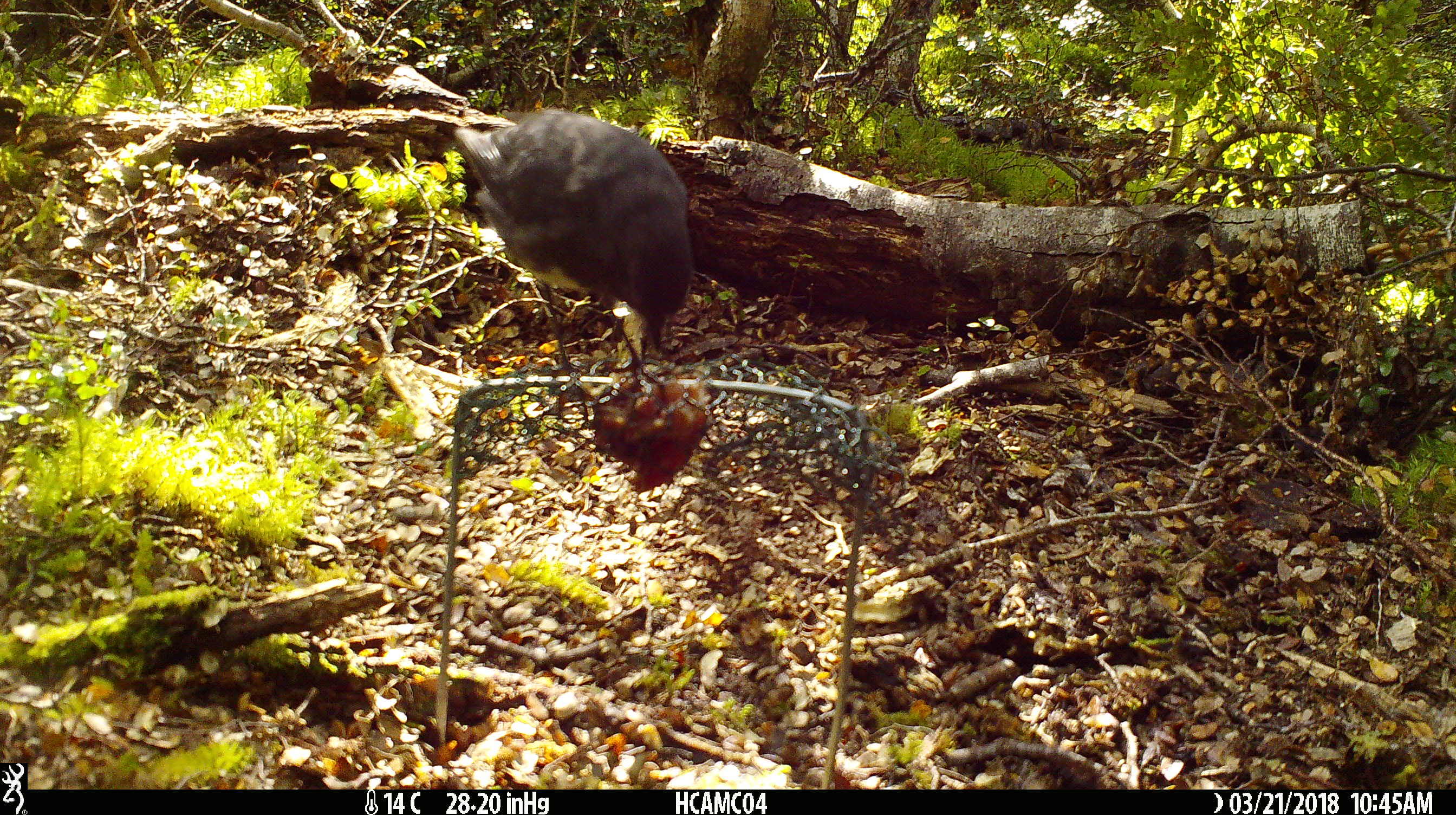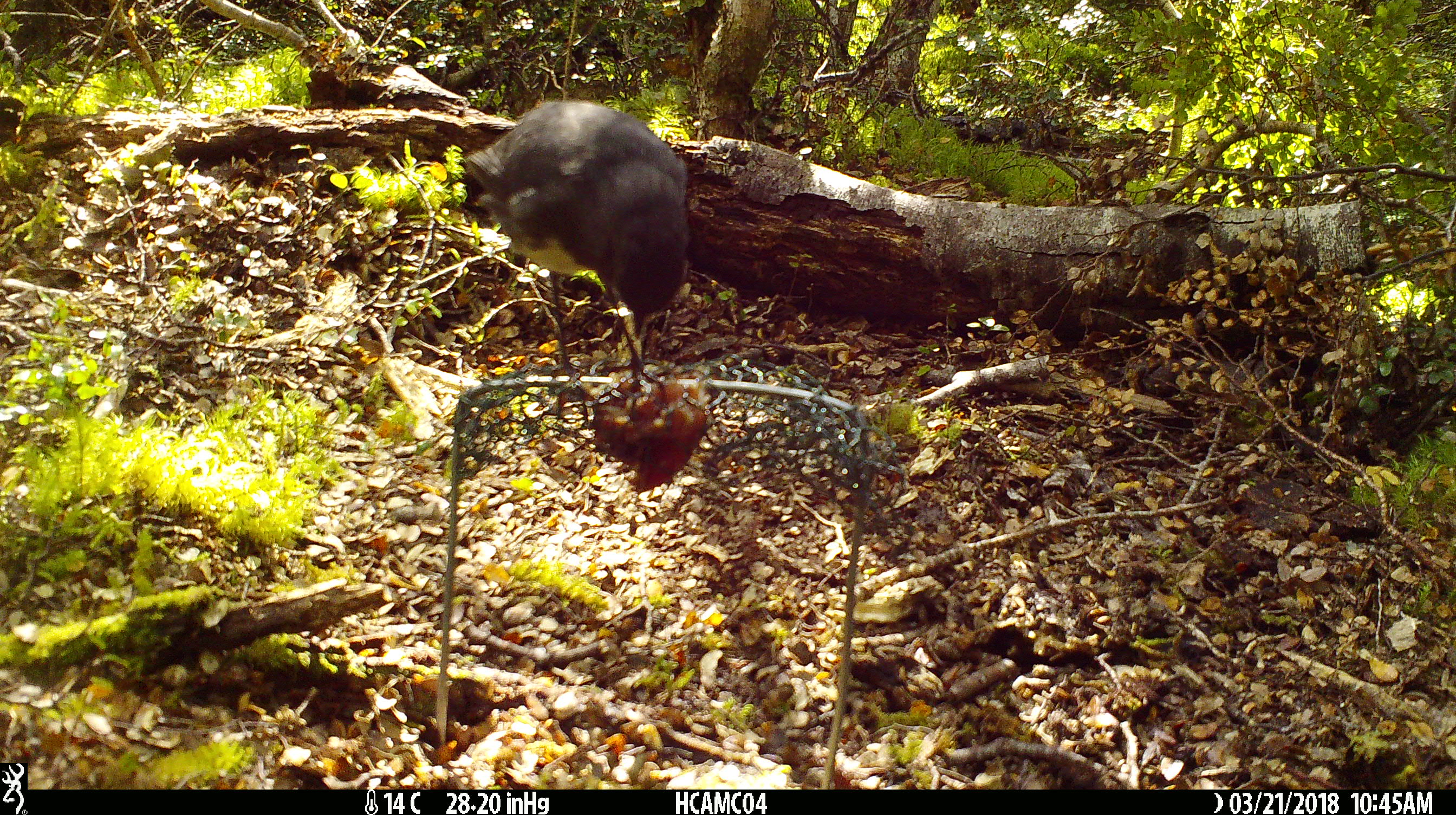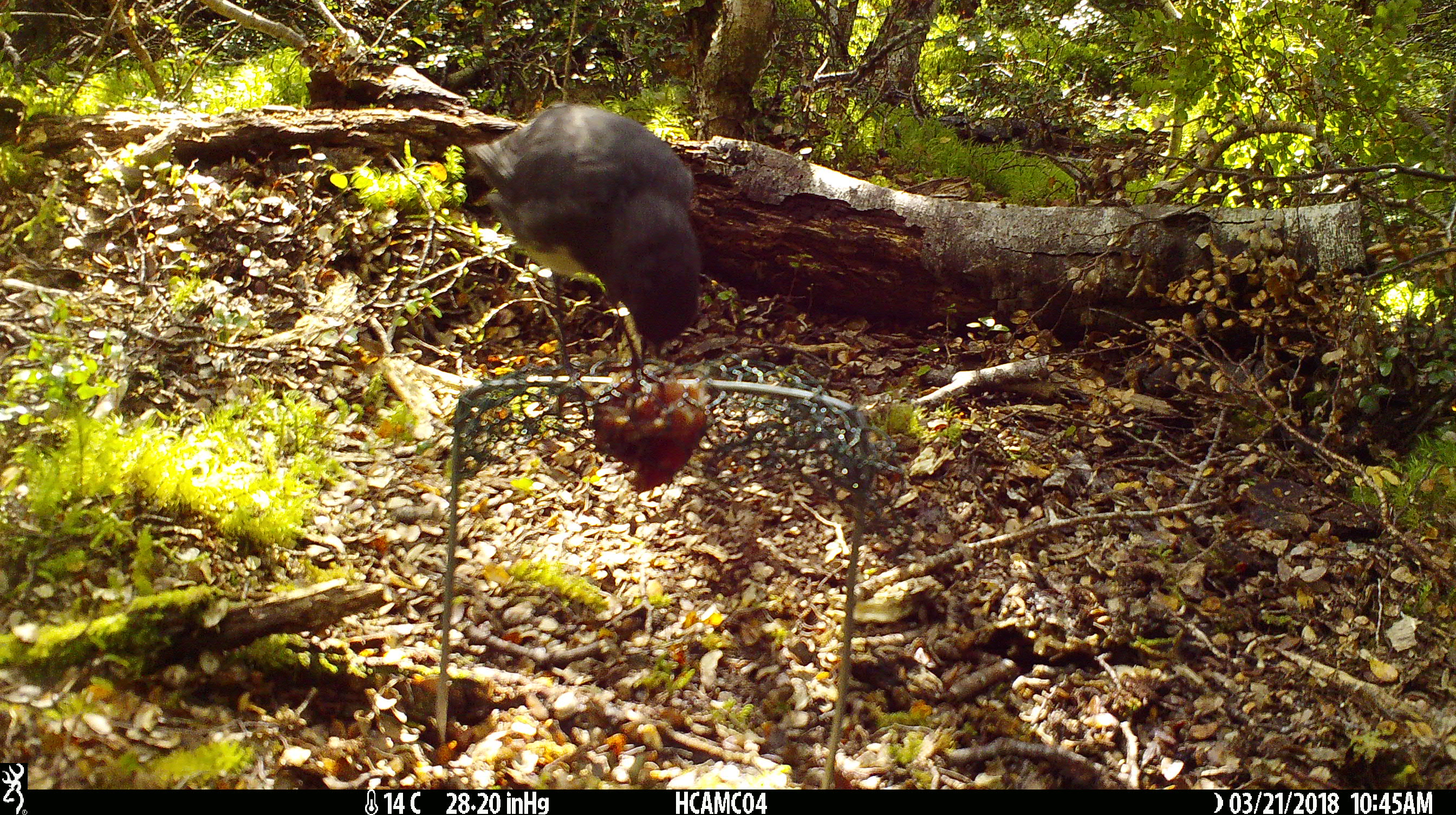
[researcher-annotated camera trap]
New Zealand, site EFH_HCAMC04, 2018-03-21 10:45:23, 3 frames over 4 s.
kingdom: Animalia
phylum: Chordata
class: Aves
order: Passeriformes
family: Petroicidae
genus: Petroica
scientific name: Petroica australis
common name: new zealand robin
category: robin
Robin (new zealand robin) (Petroica australis).